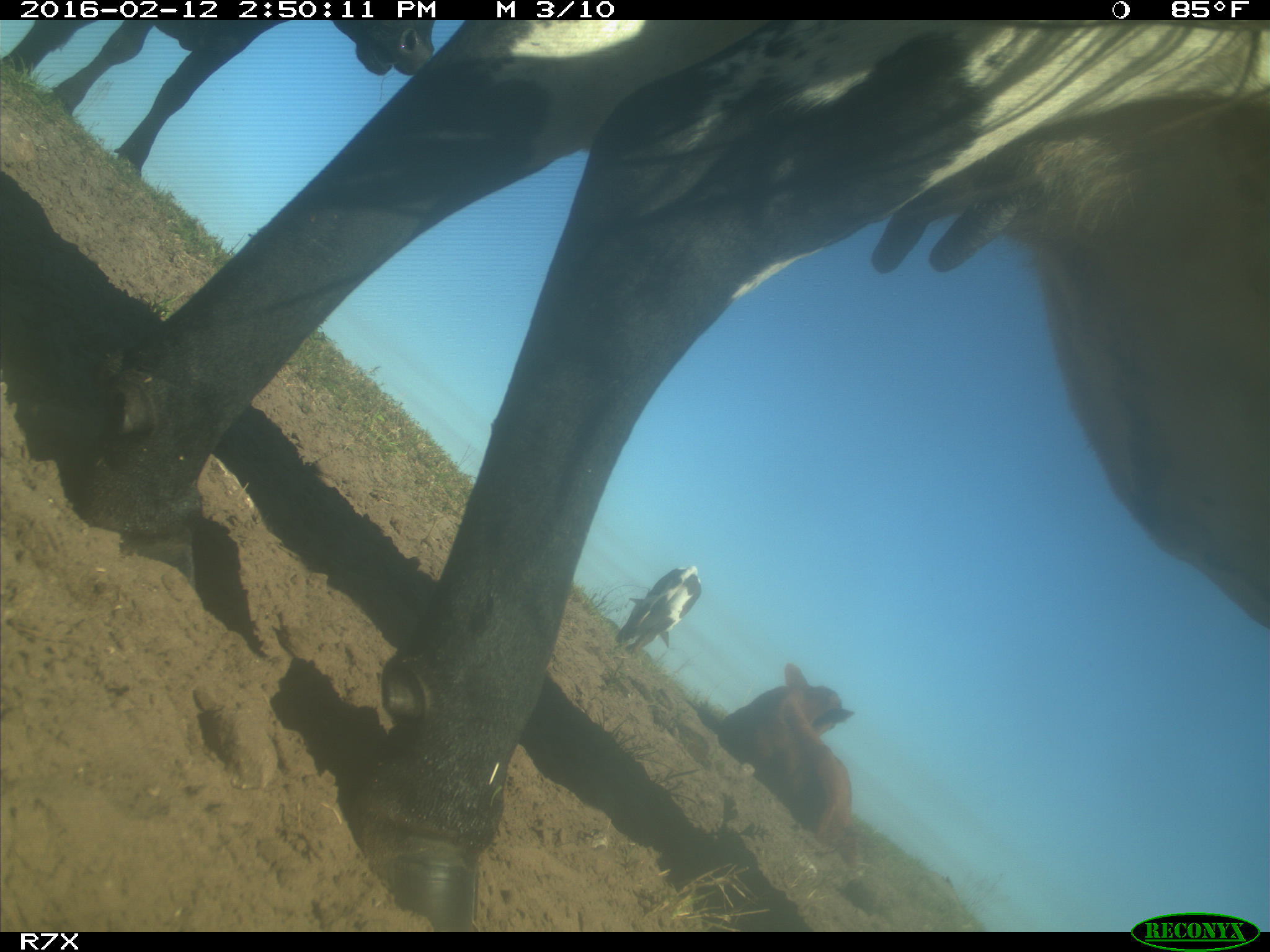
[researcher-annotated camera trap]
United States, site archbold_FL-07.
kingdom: Animalia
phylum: Chordata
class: Mammalia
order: Artiodactyla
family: Bovidae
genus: Bos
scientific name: Bos taurus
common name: domestic cow